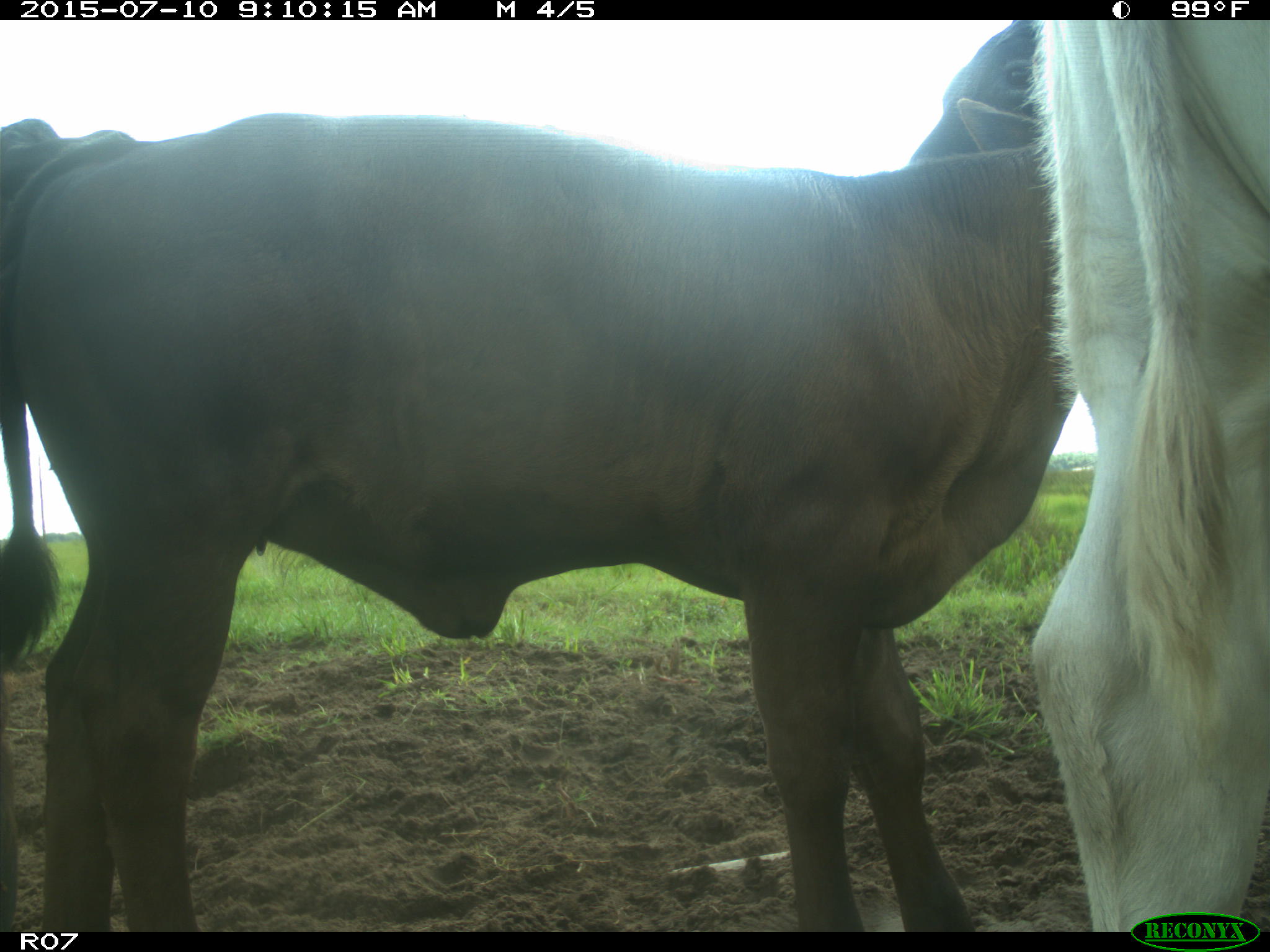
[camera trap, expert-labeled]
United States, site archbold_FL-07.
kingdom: Animalia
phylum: Chordata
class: Mammalia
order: Artiodactyla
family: Bovidae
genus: Bos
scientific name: Bos taurus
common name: domestic cow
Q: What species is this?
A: Bos taurus (domestic cow).